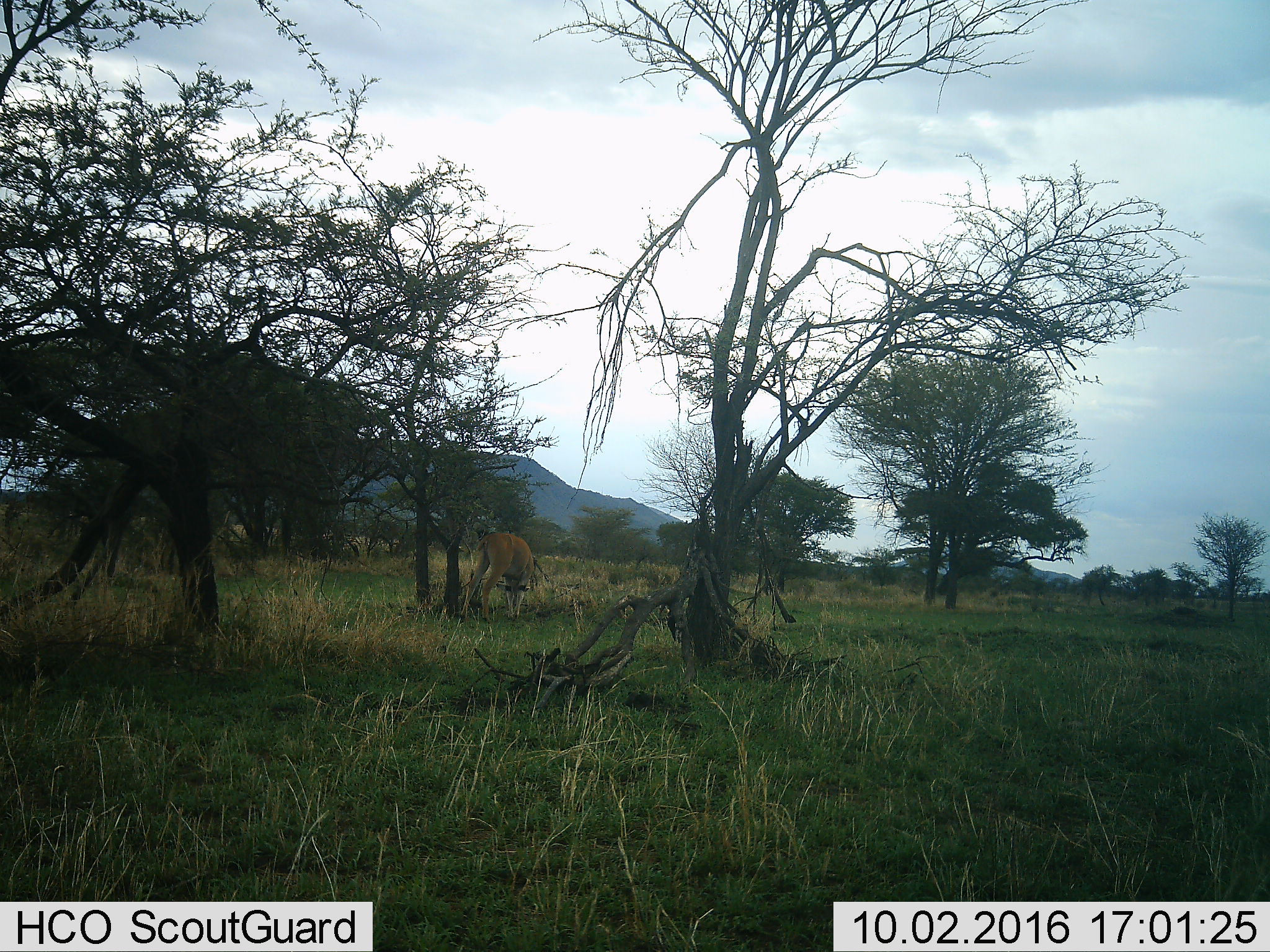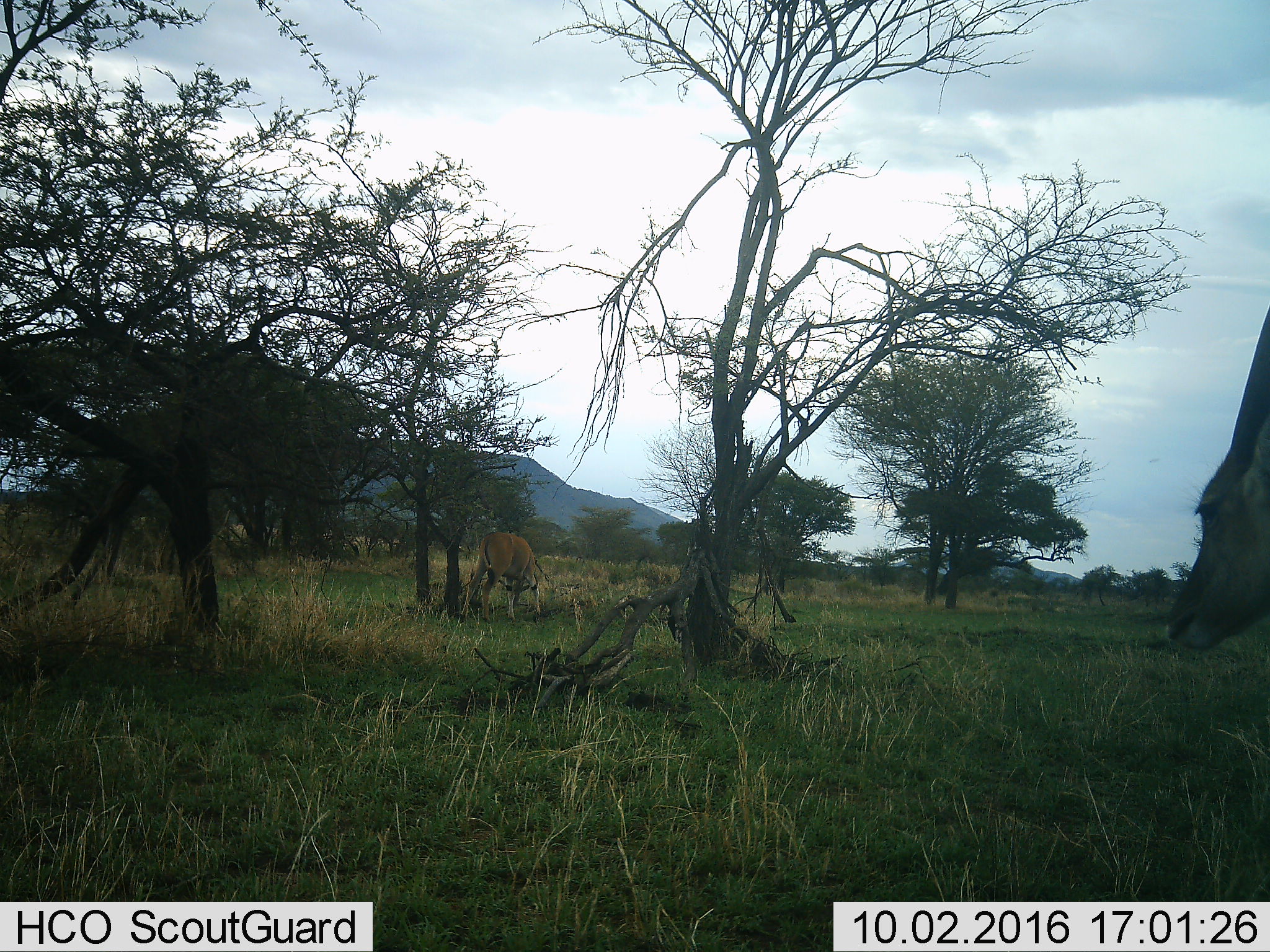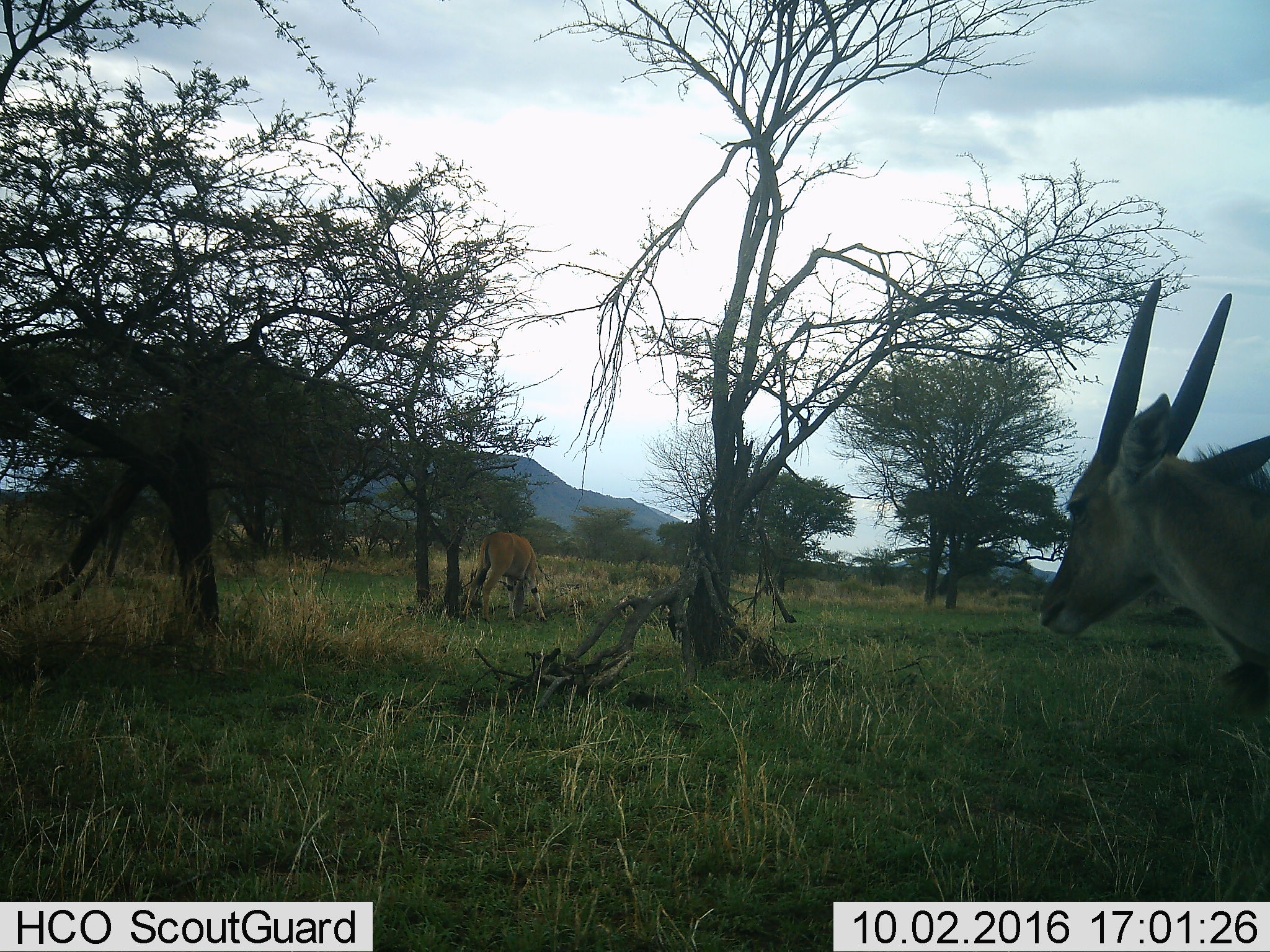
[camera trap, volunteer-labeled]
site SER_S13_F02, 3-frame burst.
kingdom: Animalia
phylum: Chordata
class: Mammalia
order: Artiodactyla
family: Bovidae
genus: Tragelaphus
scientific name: Tragelaphus oryx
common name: eland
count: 2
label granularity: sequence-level